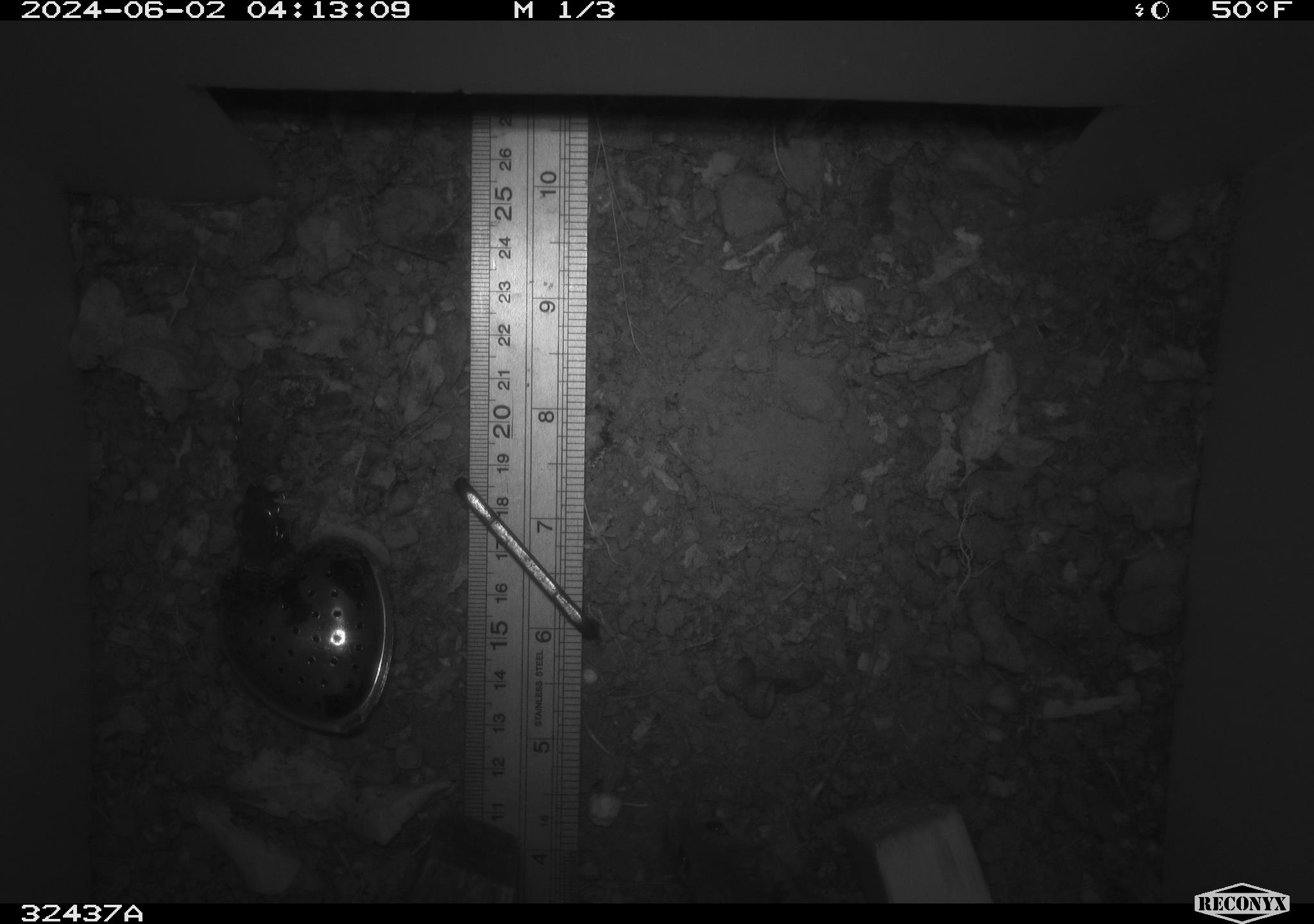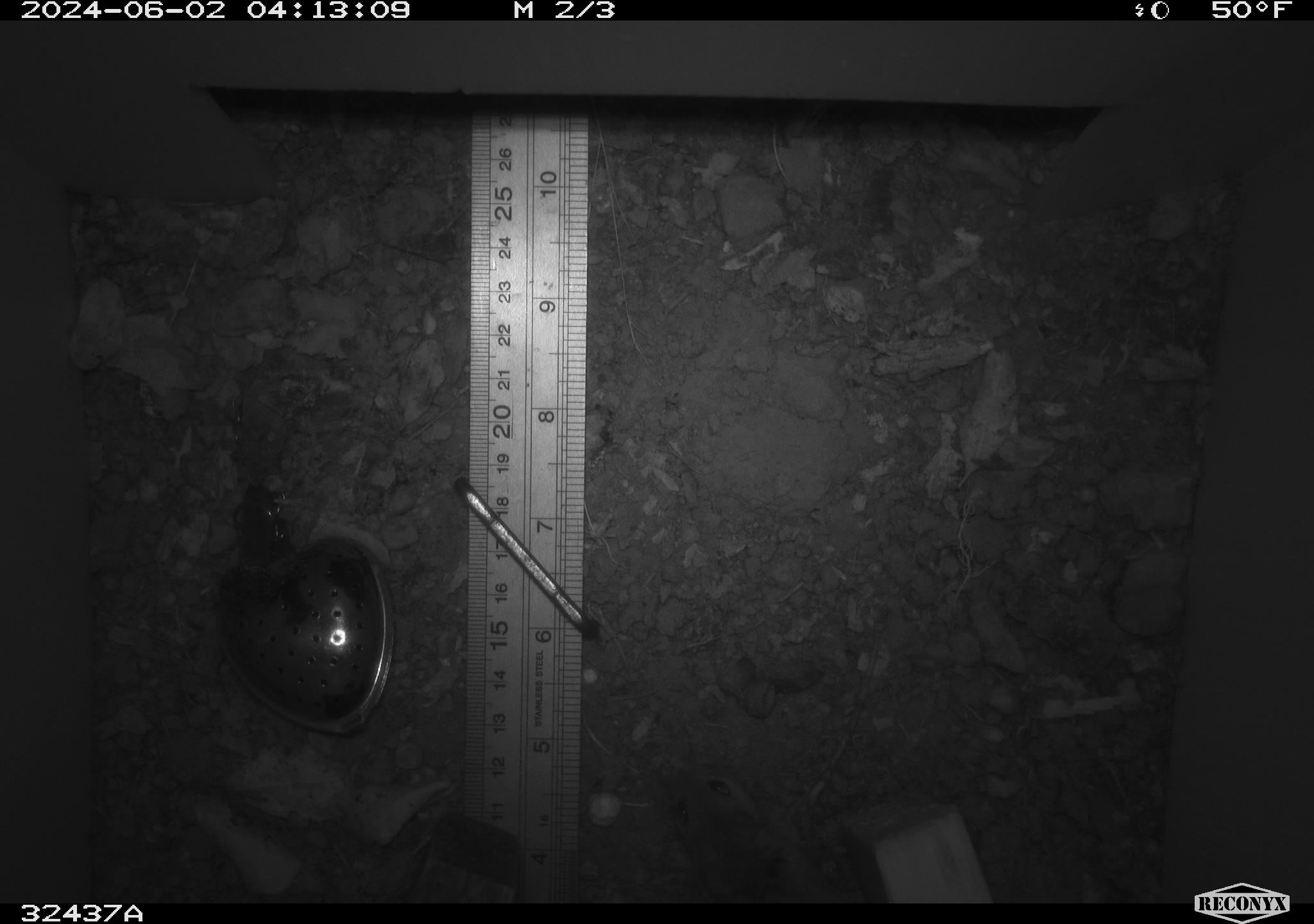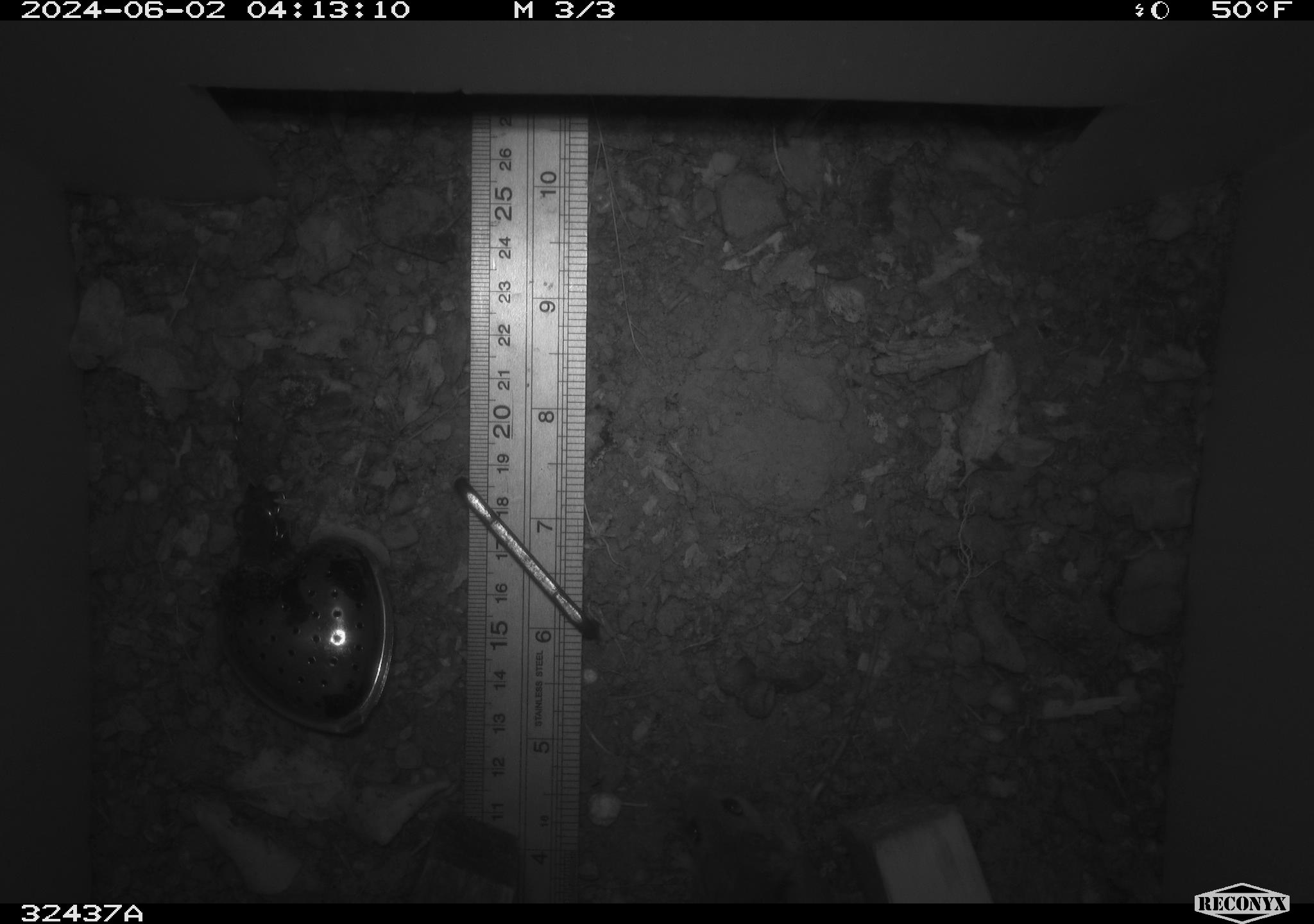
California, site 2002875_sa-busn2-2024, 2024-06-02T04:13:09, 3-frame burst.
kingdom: Animalia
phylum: Chordata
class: Mammalia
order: Rodentia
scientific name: Rodentia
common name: rodent